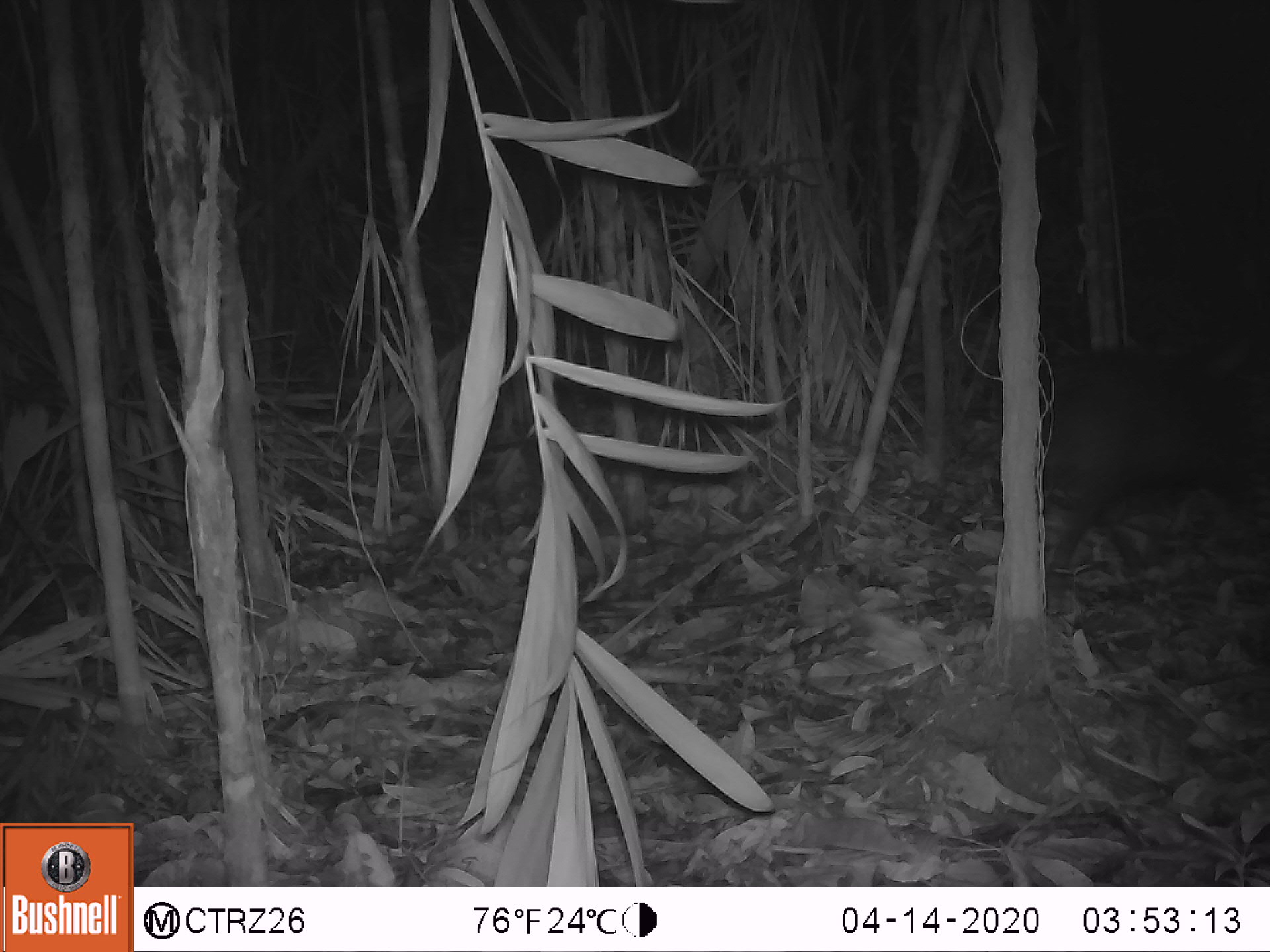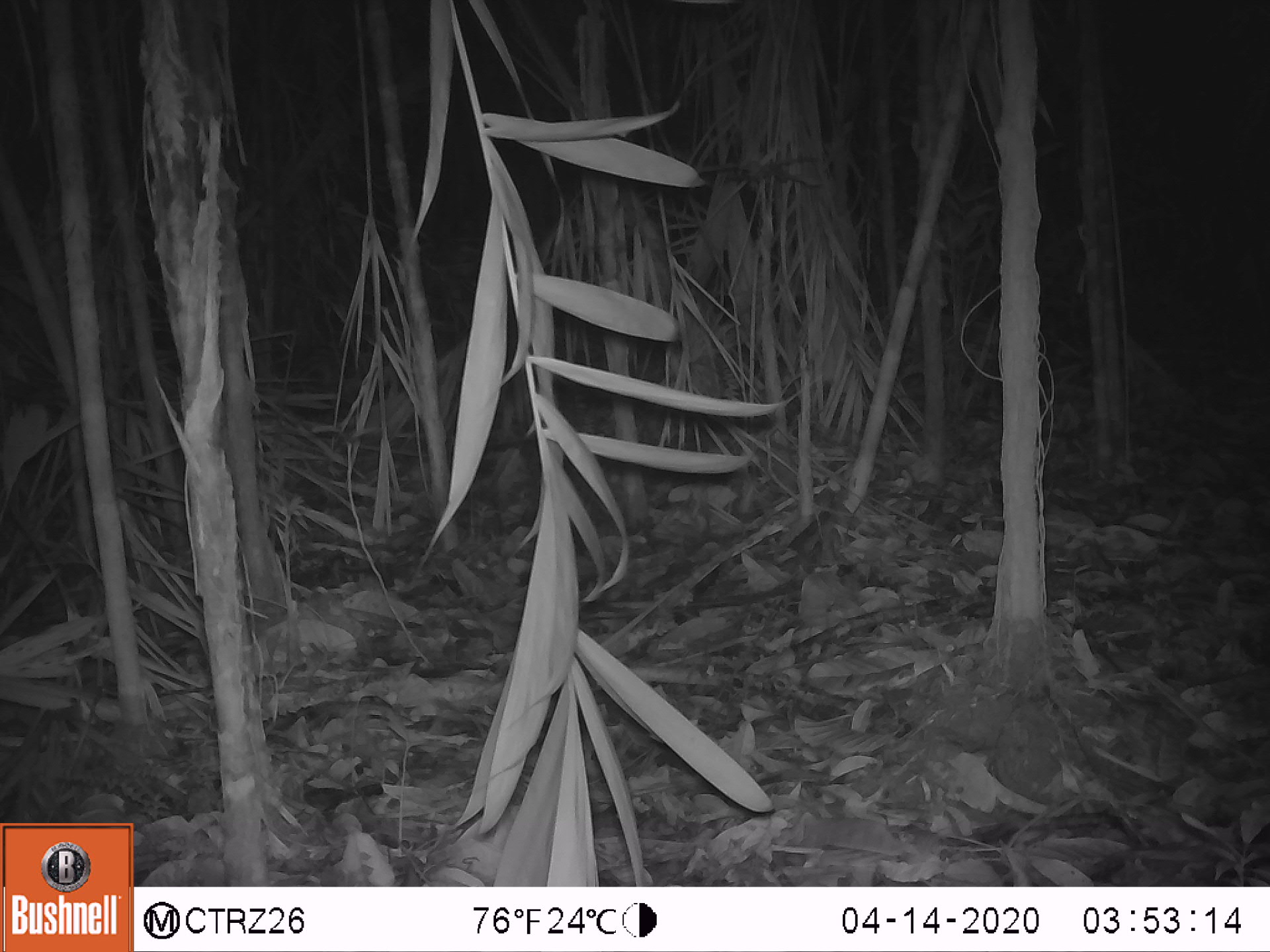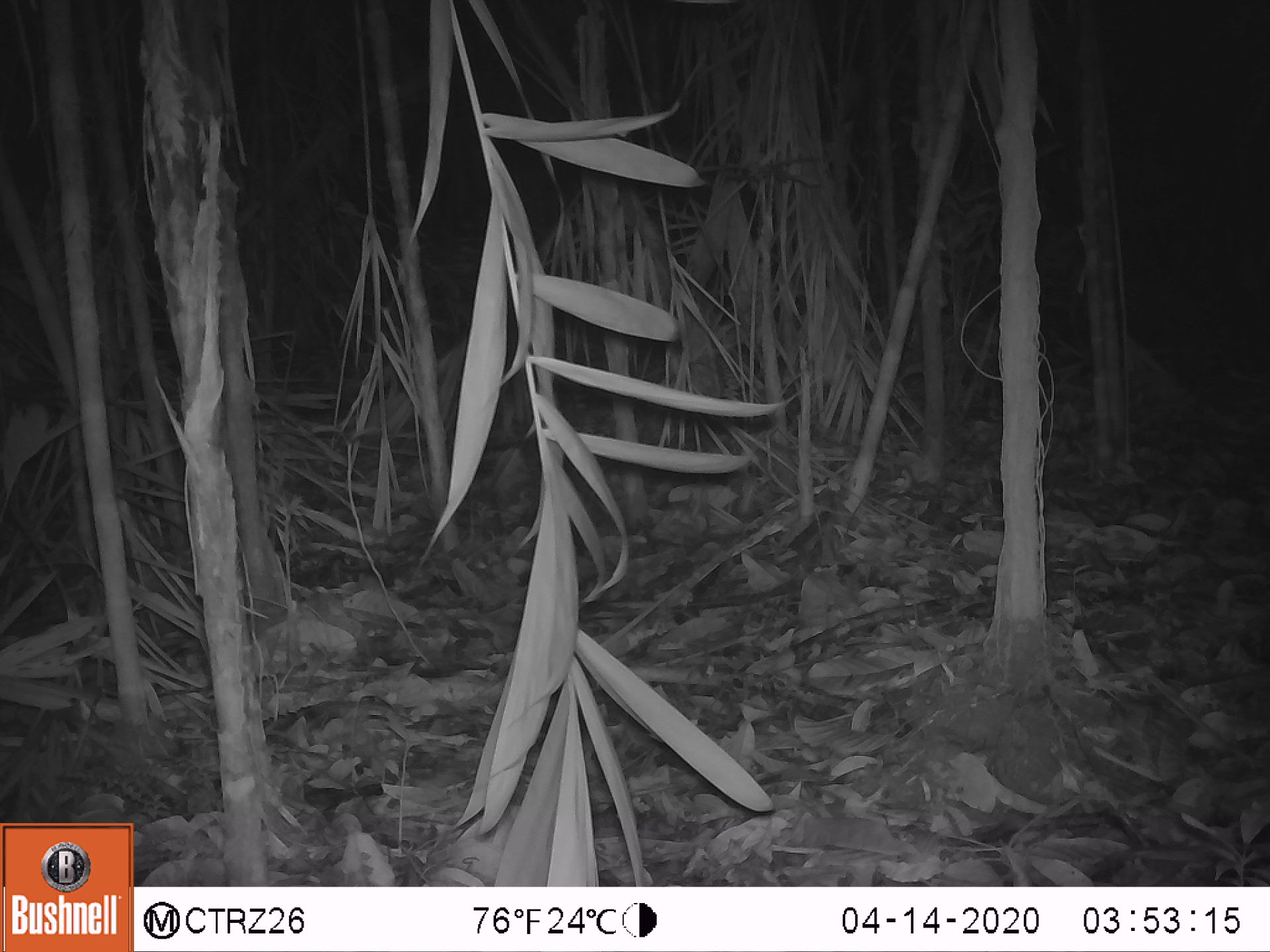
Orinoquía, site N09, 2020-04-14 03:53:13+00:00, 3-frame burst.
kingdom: Animalia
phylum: Chordata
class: Mammalia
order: Artiodactyla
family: Tayassuidae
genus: Pecari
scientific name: Pecari tajacu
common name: collared peccary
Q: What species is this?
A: Collared peccary (Pecari tajacu).